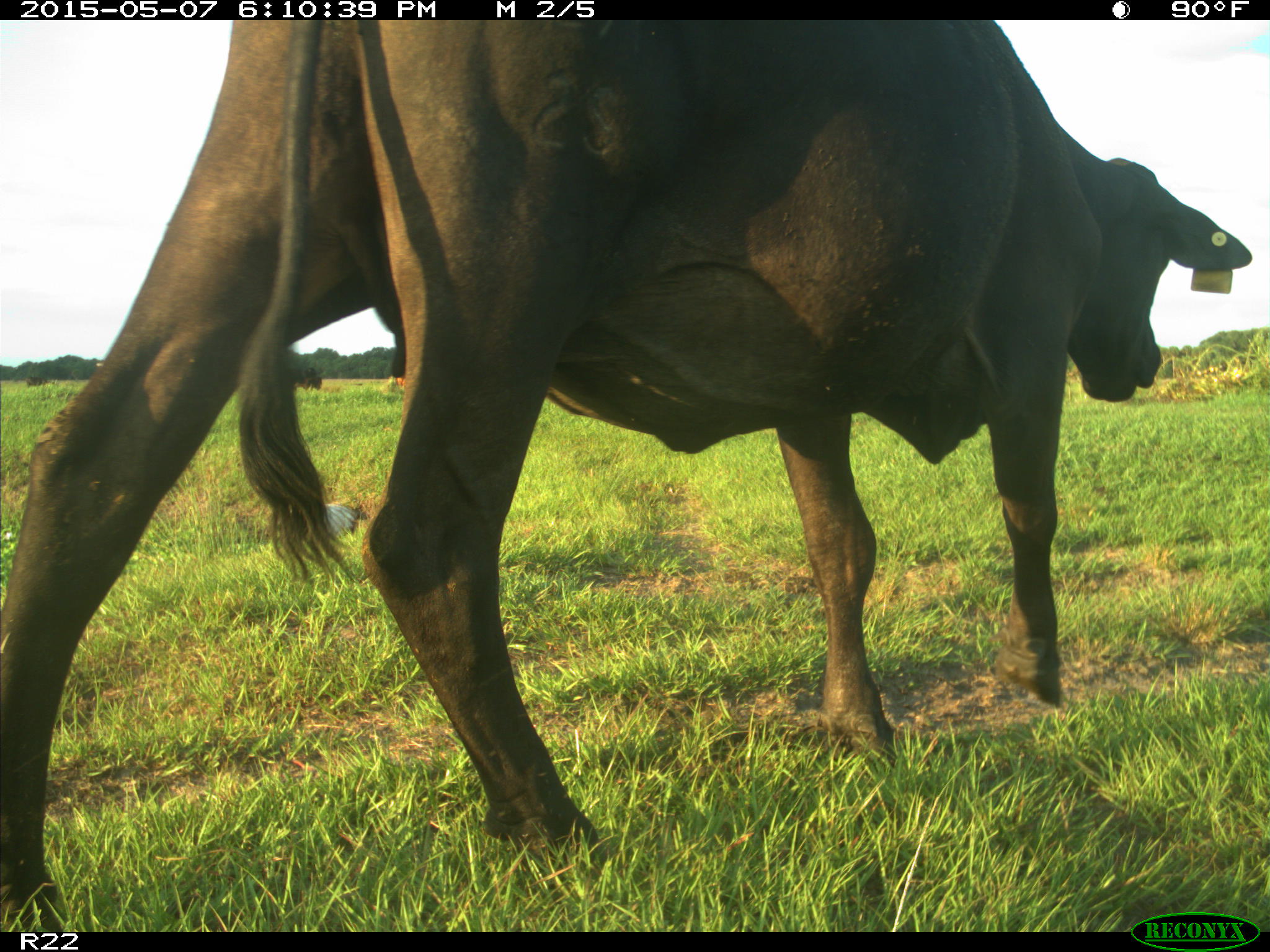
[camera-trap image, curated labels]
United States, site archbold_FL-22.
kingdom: Animalia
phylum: Chordata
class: Mammalia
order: Artiodactyla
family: Bovidae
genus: Bos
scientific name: Bos taurus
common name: domestic cow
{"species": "Bos taurus (domestic cow)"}